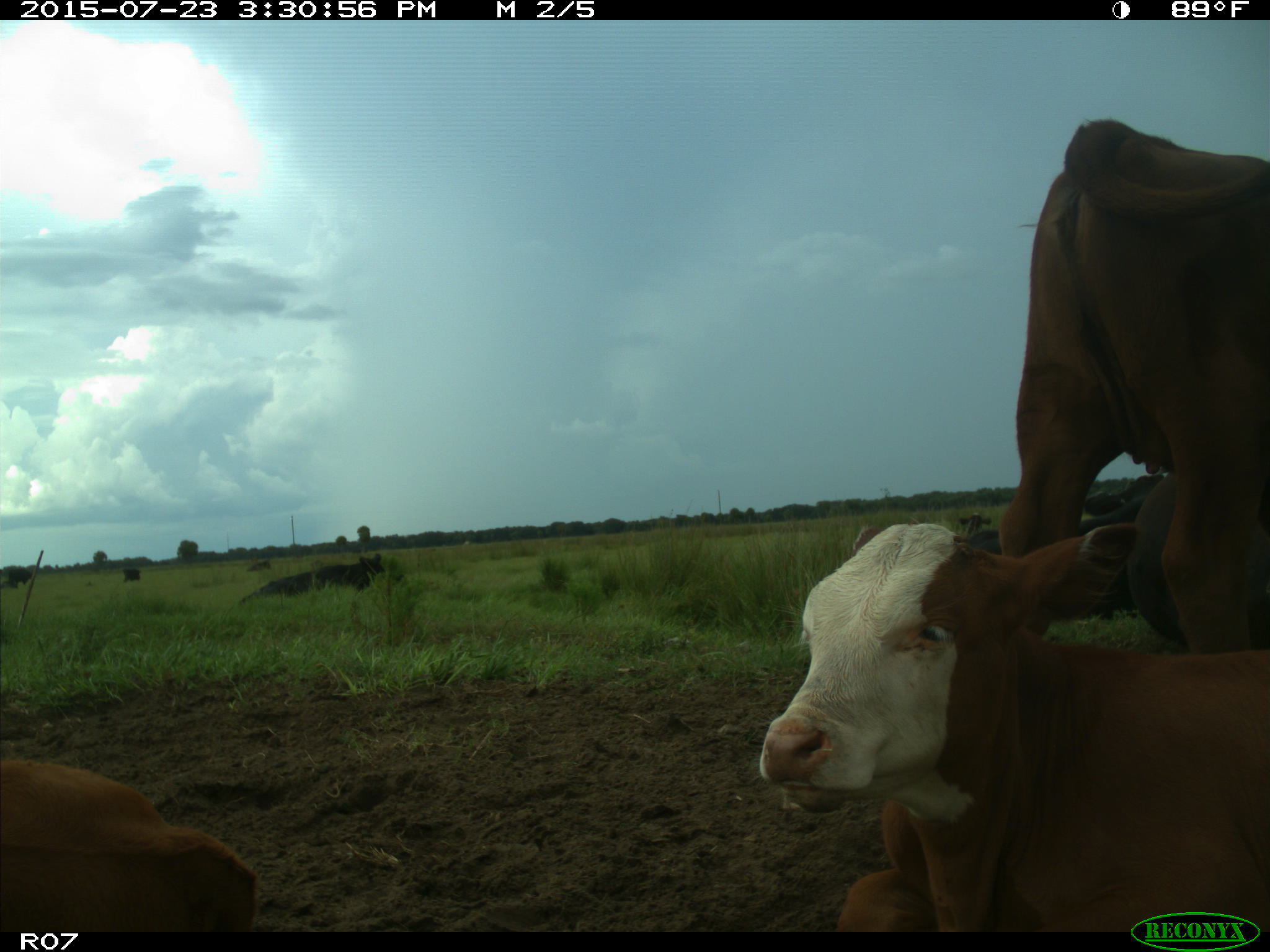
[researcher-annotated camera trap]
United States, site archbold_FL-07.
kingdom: Animalia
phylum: Chordata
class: Mammalia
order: Artiodactyla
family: Bovidae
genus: Bos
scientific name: Bos taurus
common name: domestic cow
Bos taurus (domestic cow).